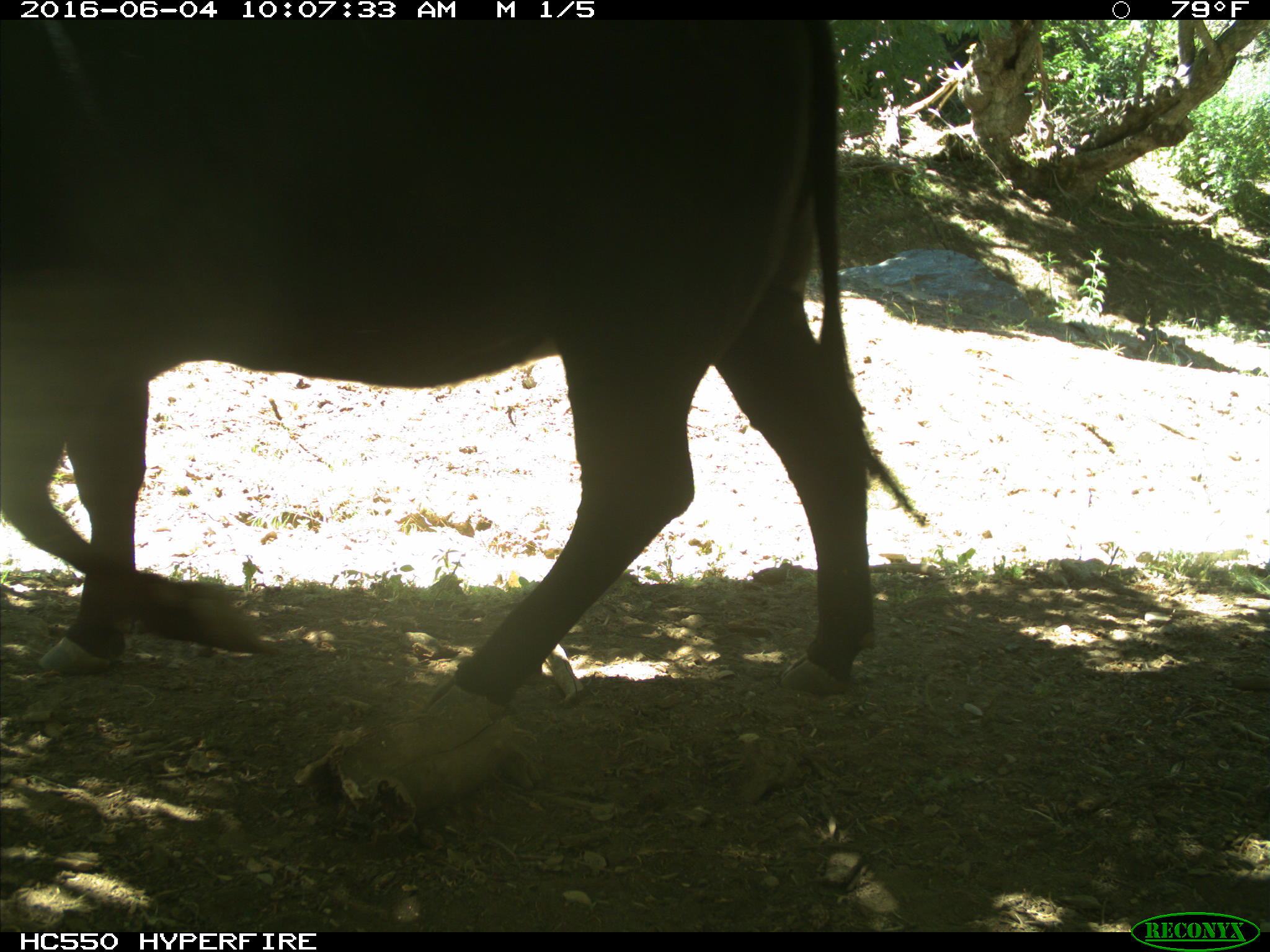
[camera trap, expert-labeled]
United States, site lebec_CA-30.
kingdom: Animalia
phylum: Chordata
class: Mammalia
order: Artiodactyla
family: Bovidae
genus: Bos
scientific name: Bos taurus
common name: domestic cow